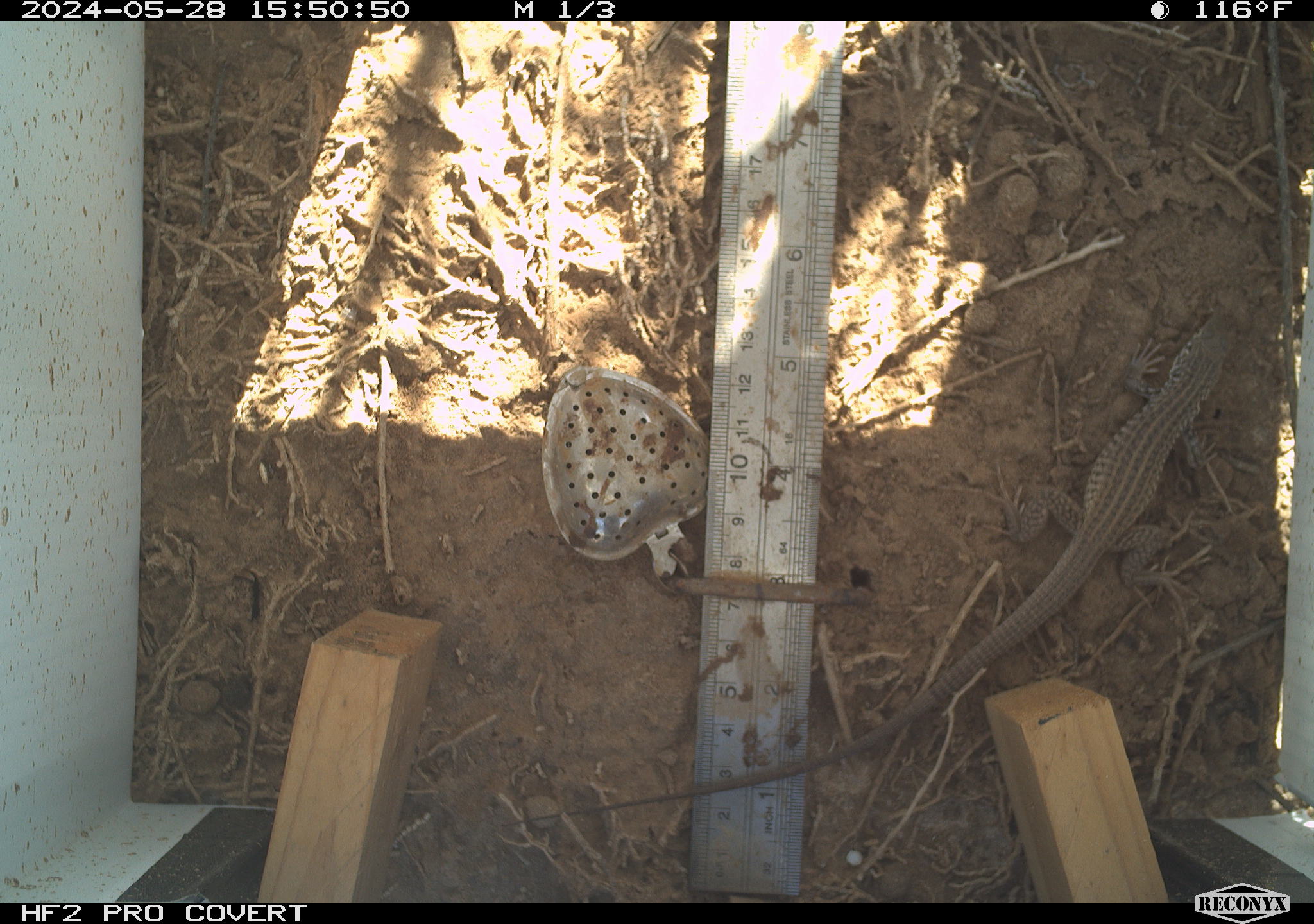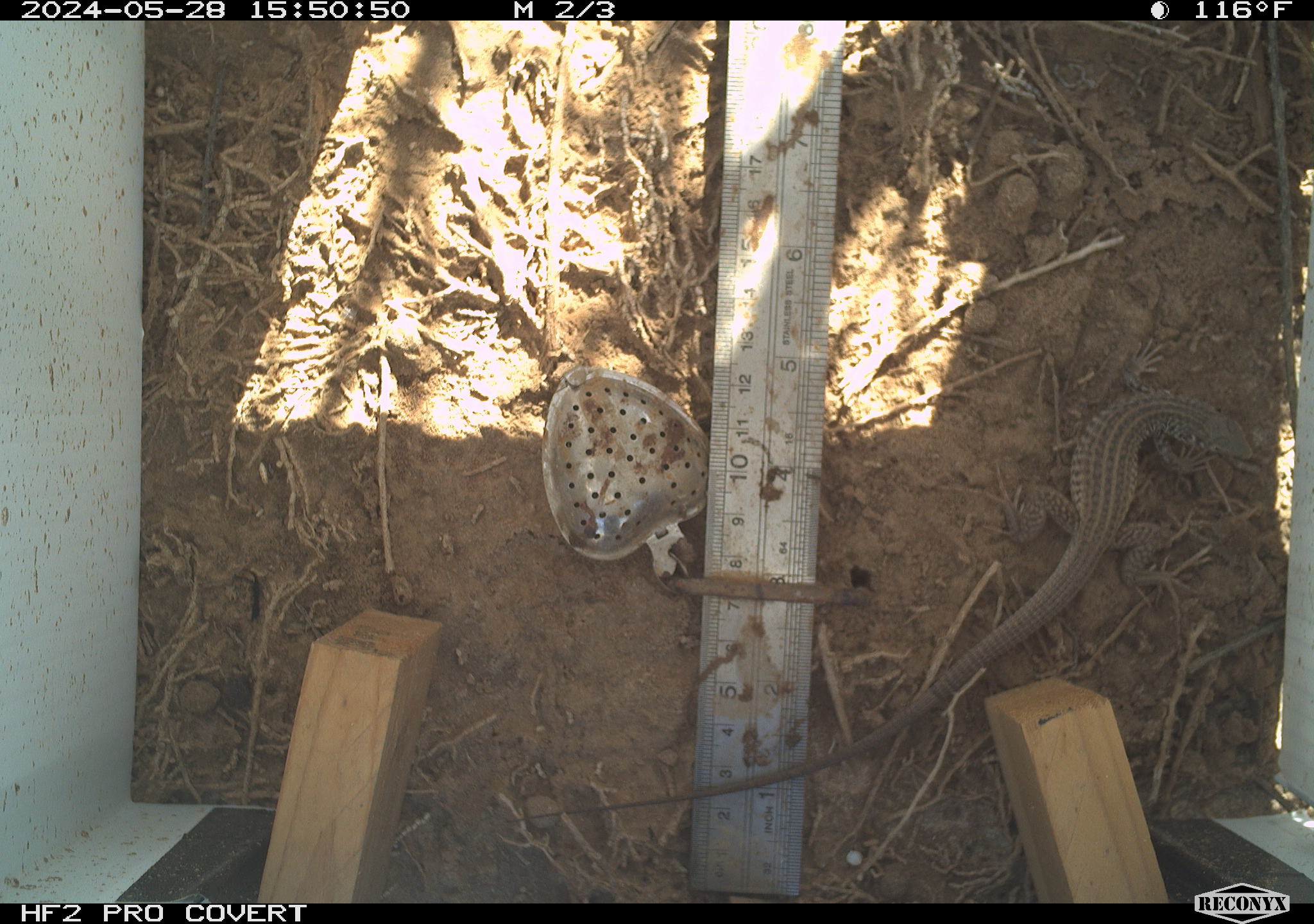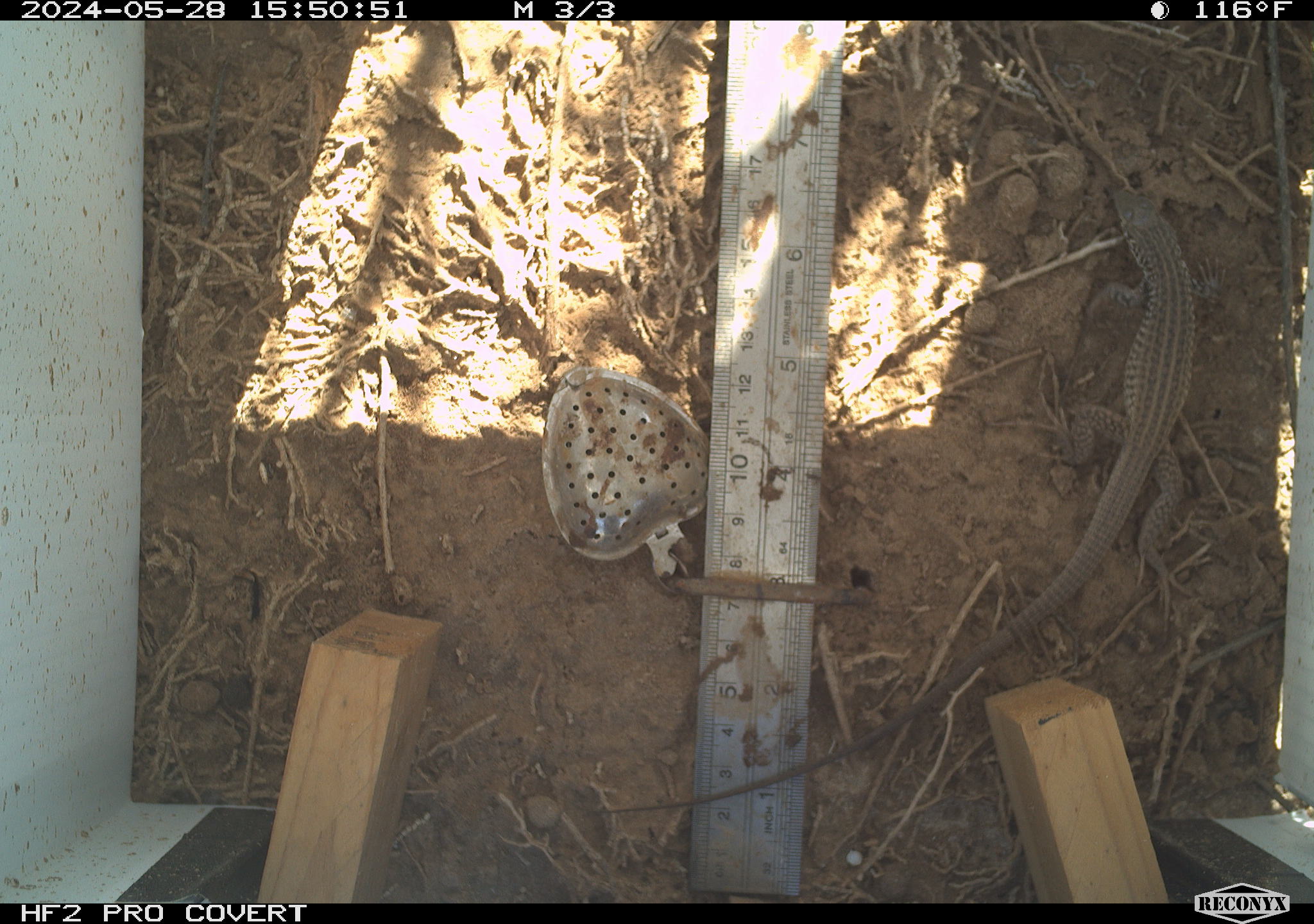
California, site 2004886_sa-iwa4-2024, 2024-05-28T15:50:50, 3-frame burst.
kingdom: Animalia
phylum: Chordata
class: Reptilia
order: Squamata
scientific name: Squamata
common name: lizards and snakes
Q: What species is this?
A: Lizards and snakes (Squamata).